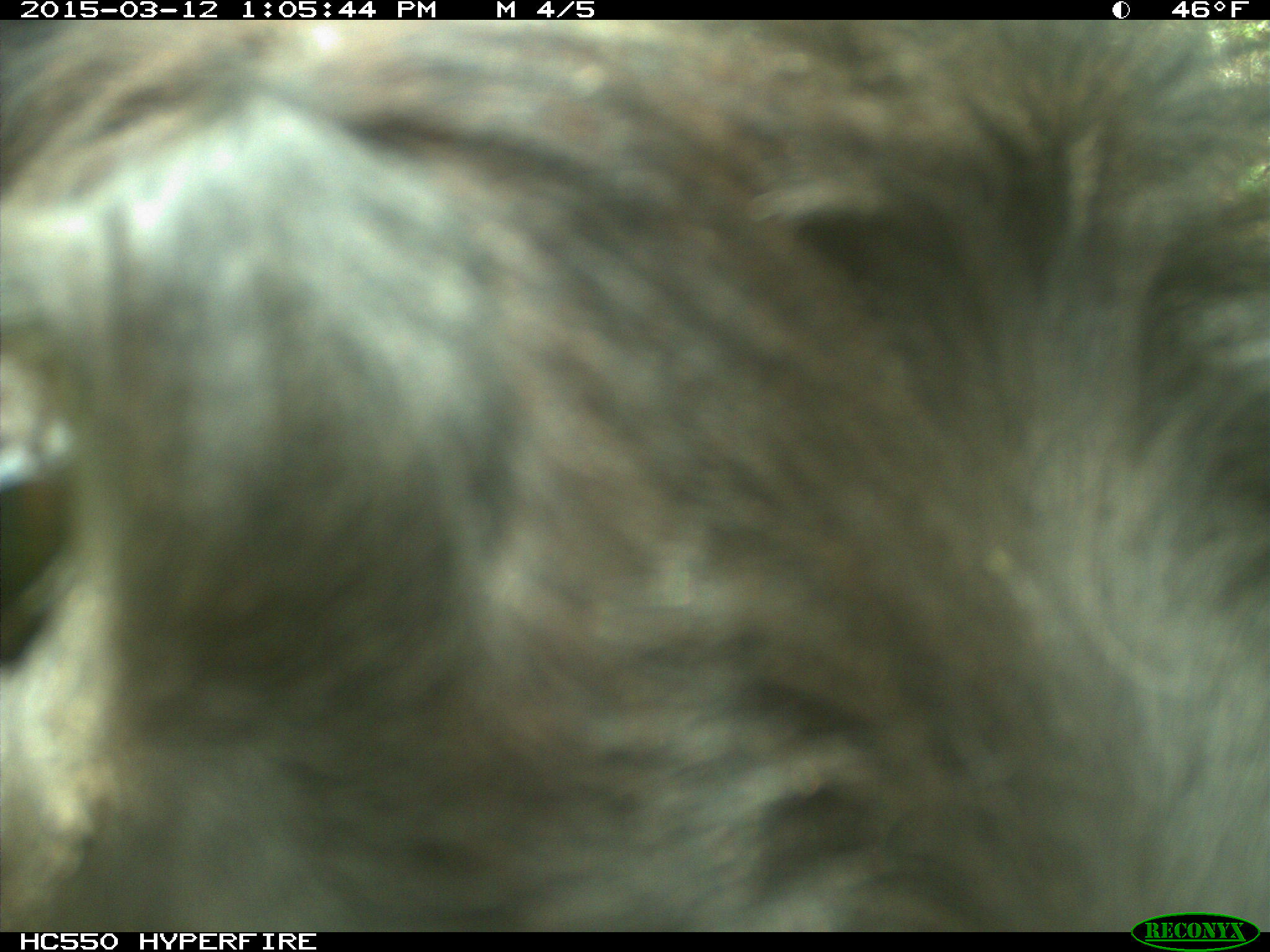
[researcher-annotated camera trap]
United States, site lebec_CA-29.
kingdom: Animalia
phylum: Chordata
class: Mammalia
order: Artiodactyla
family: Bovidae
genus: Bos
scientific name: Bos taurus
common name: domestic cow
Bos taurus (domestic cow).